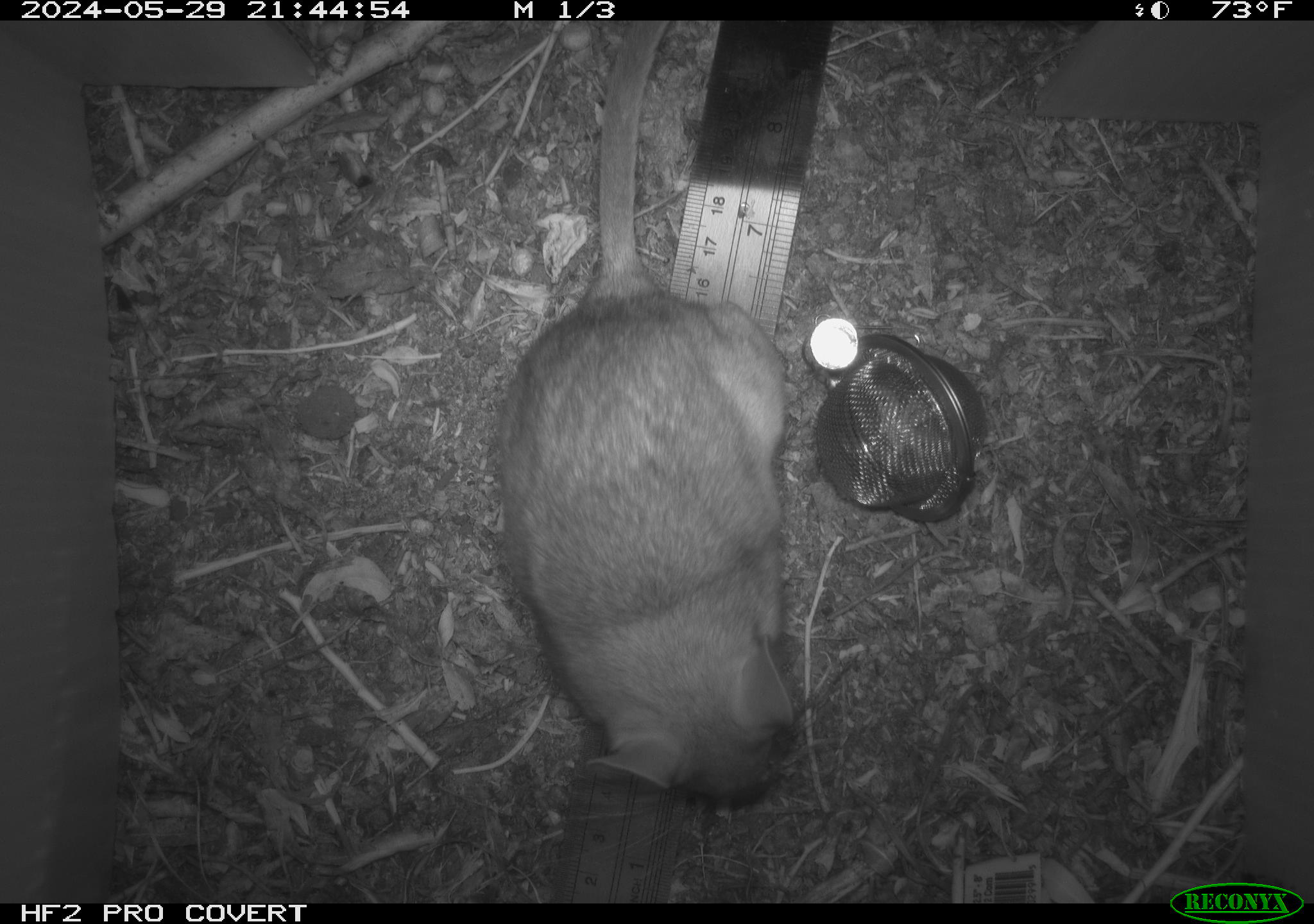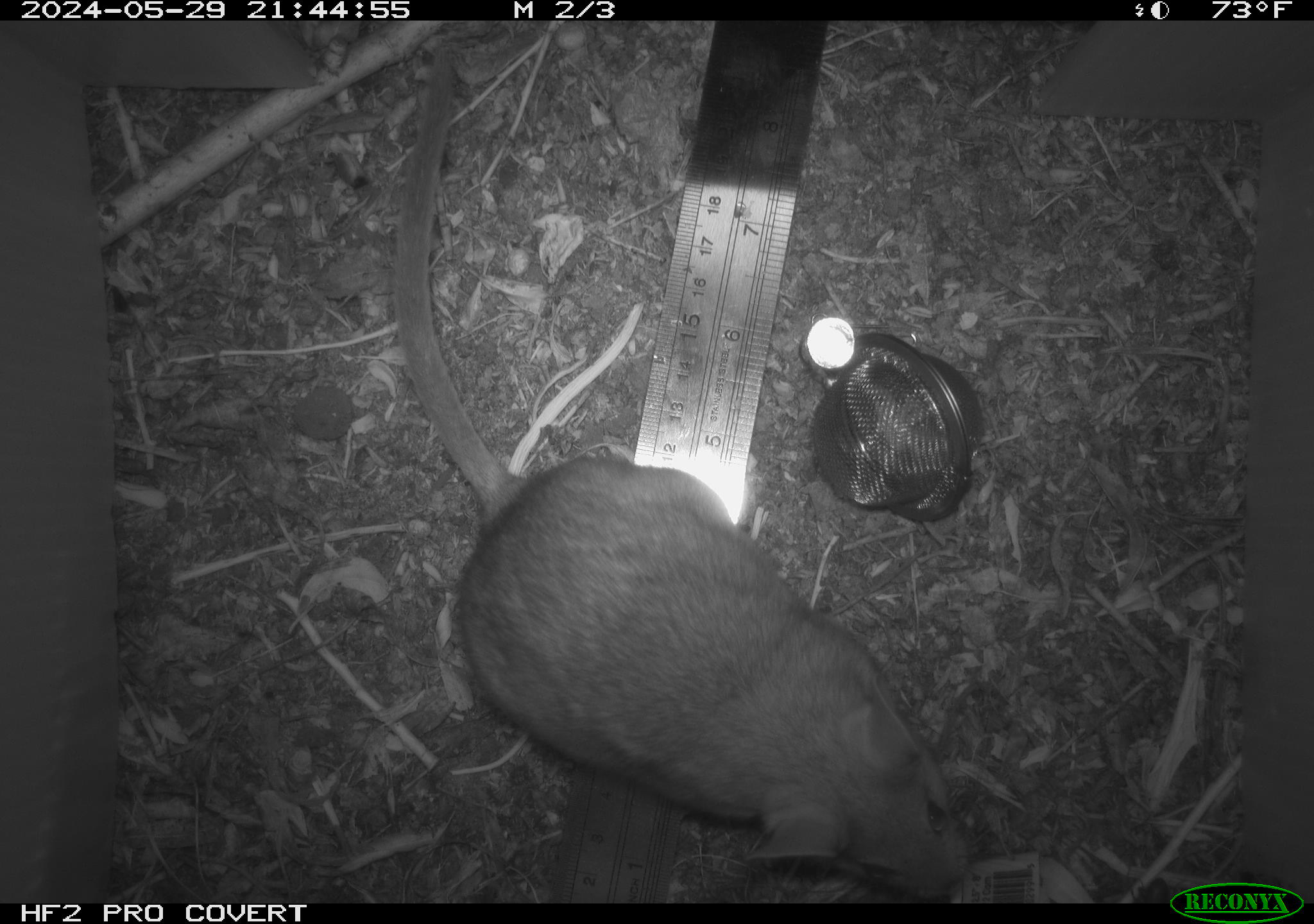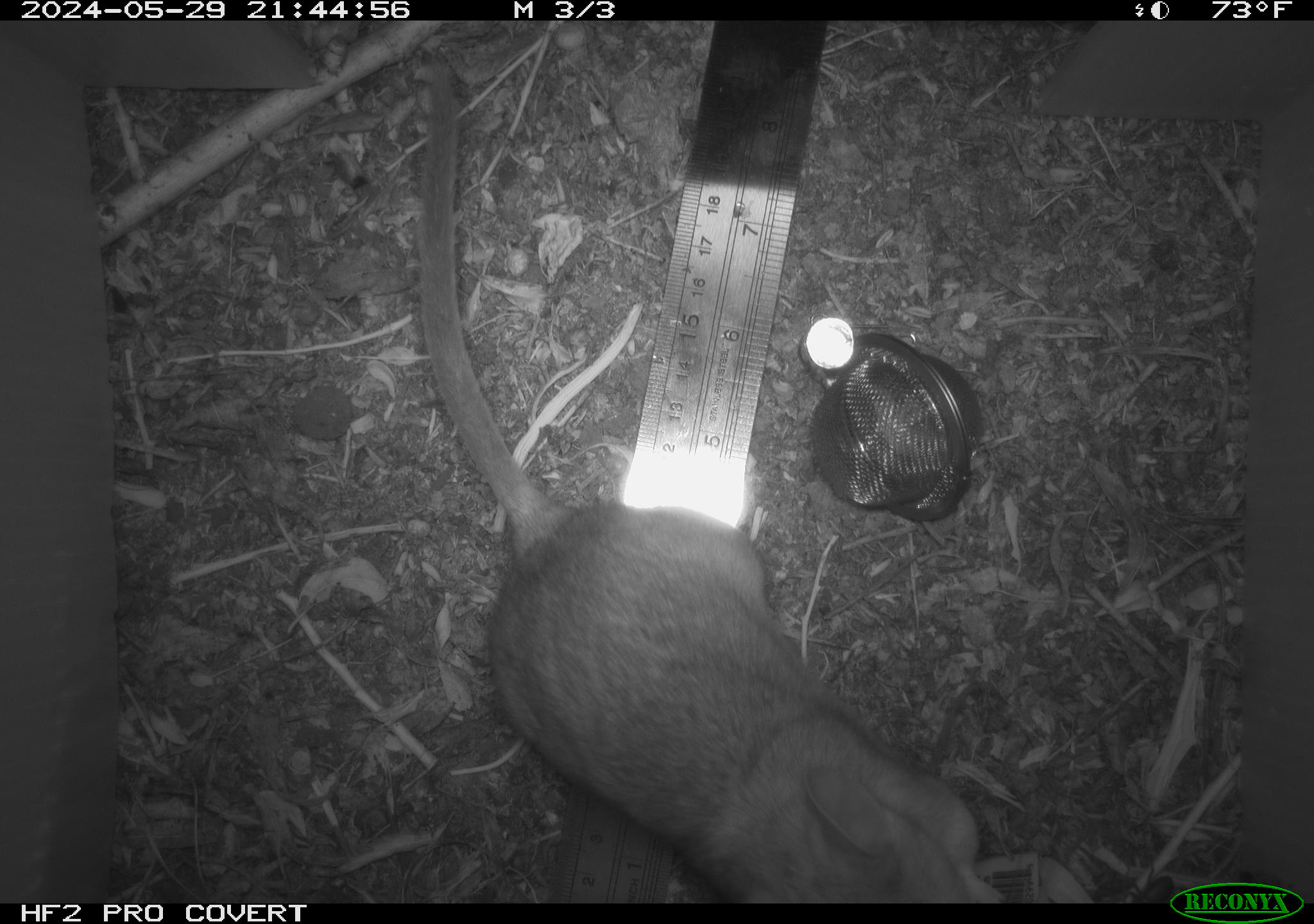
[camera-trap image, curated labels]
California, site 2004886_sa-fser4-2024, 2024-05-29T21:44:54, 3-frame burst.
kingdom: Animalia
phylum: Chordata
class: Mammalia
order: Rodentia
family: Sciuridae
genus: Neotamias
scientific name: Neotamias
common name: western chipmunks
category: neotamias species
Neotamias species (western chipmunks) (Neotamias).